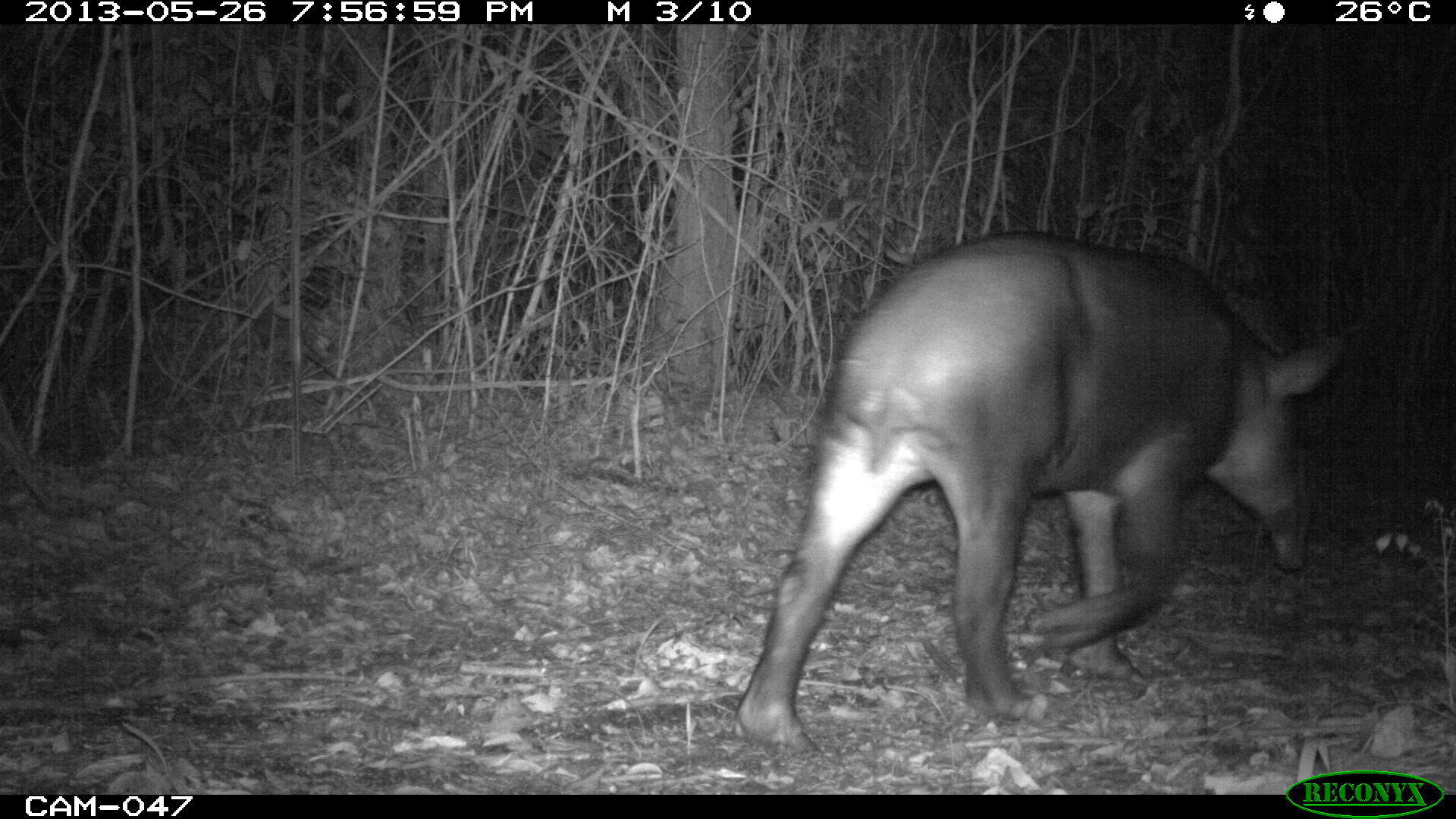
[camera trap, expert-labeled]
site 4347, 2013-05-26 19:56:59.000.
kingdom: Animalia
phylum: Chordata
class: Mammalia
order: Perissodactyla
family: Tapiridae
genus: Tapirus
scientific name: Tapirus bairdii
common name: baird's tapir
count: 1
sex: female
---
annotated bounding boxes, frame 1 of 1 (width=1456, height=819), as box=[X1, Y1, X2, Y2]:
tapirus bairdii: box=[733, 228, 1347, 753]